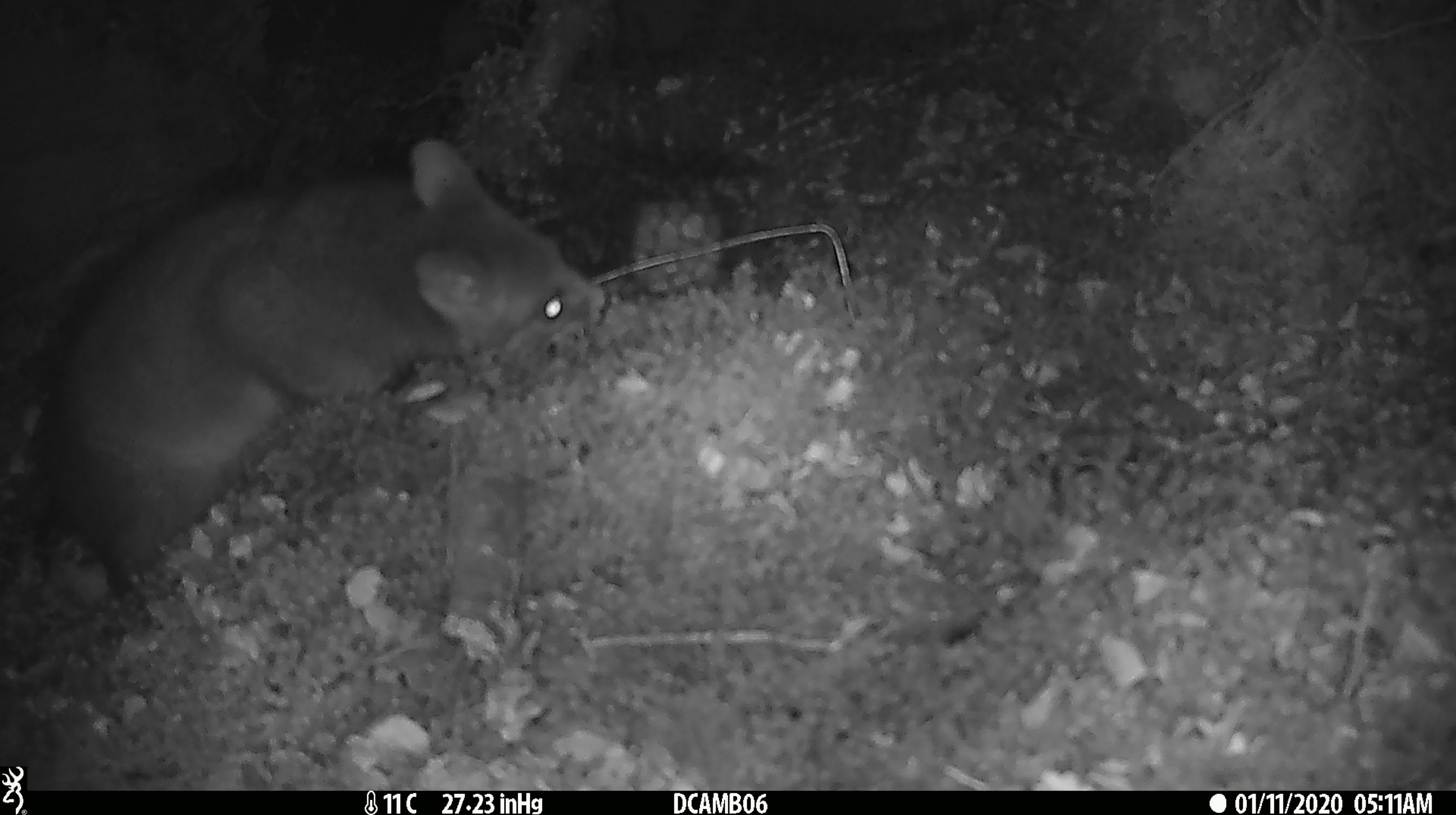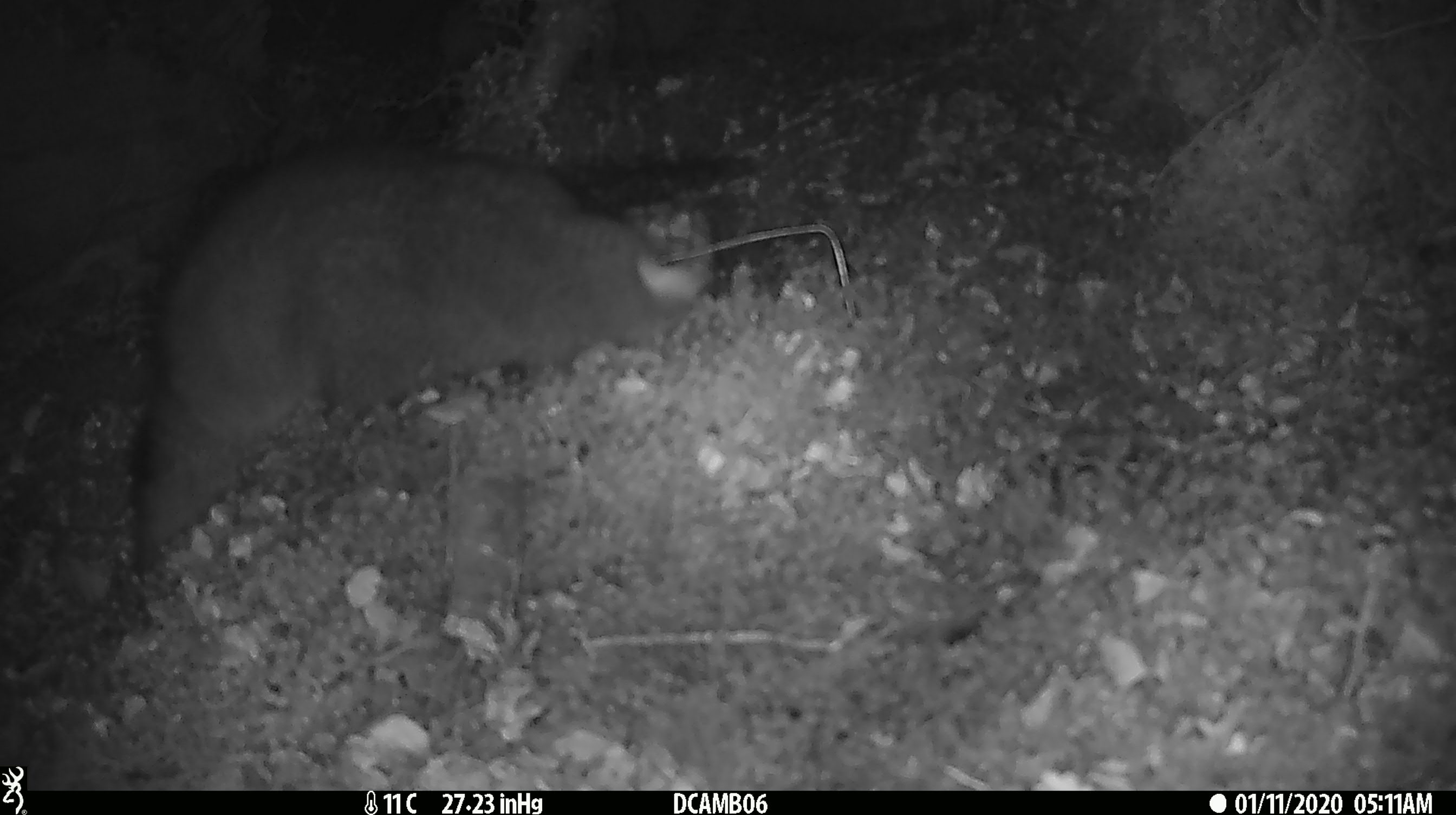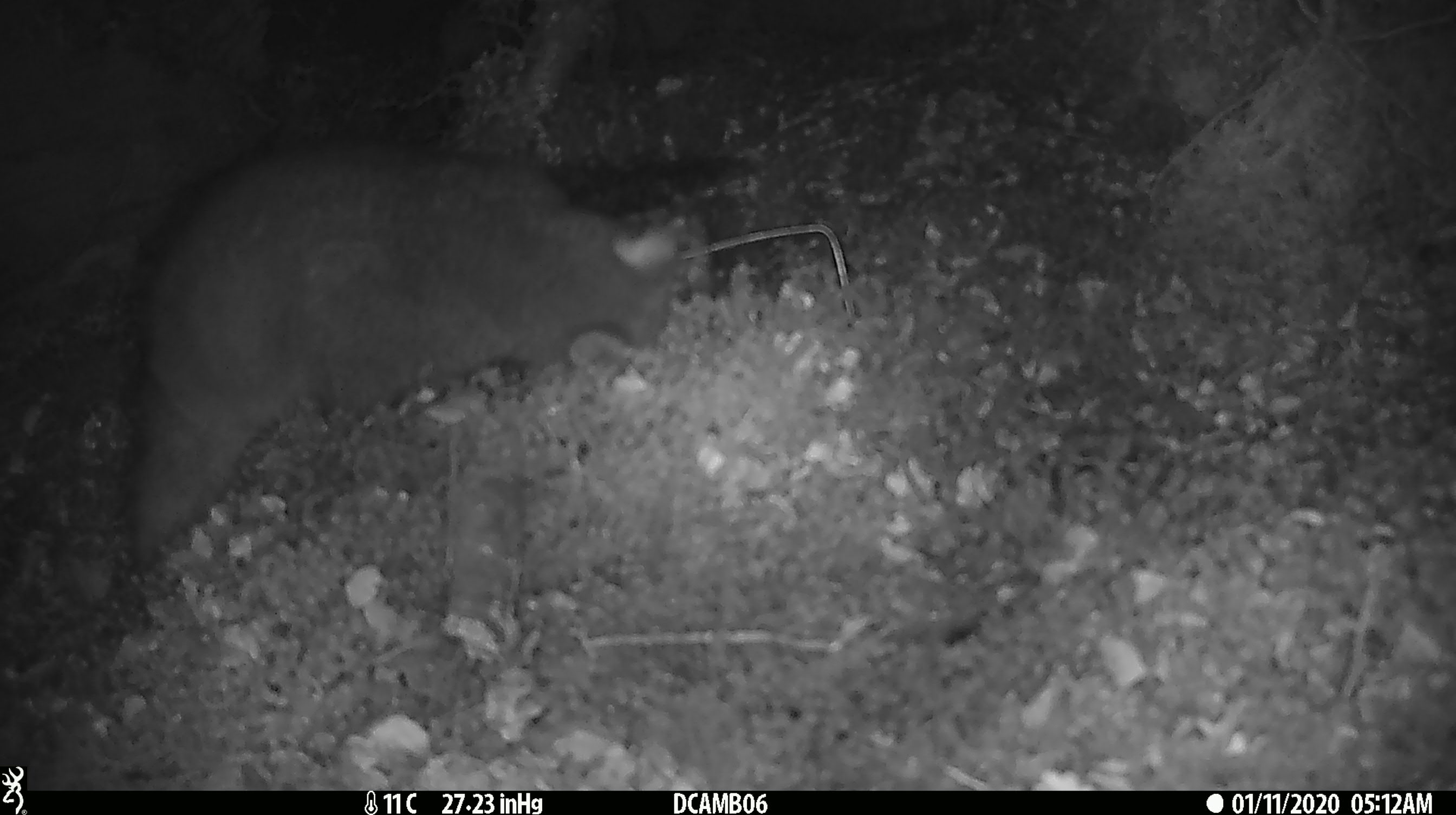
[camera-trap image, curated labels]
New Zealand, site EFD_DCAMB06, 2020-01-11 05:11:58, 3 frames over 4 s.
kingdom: Animalia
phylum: Chordata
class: Mammalia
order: Diprotodontia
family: Phalangeridae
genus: Trichosurus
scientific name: Trichosurus vulpecula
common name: common brushtail possum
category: possum